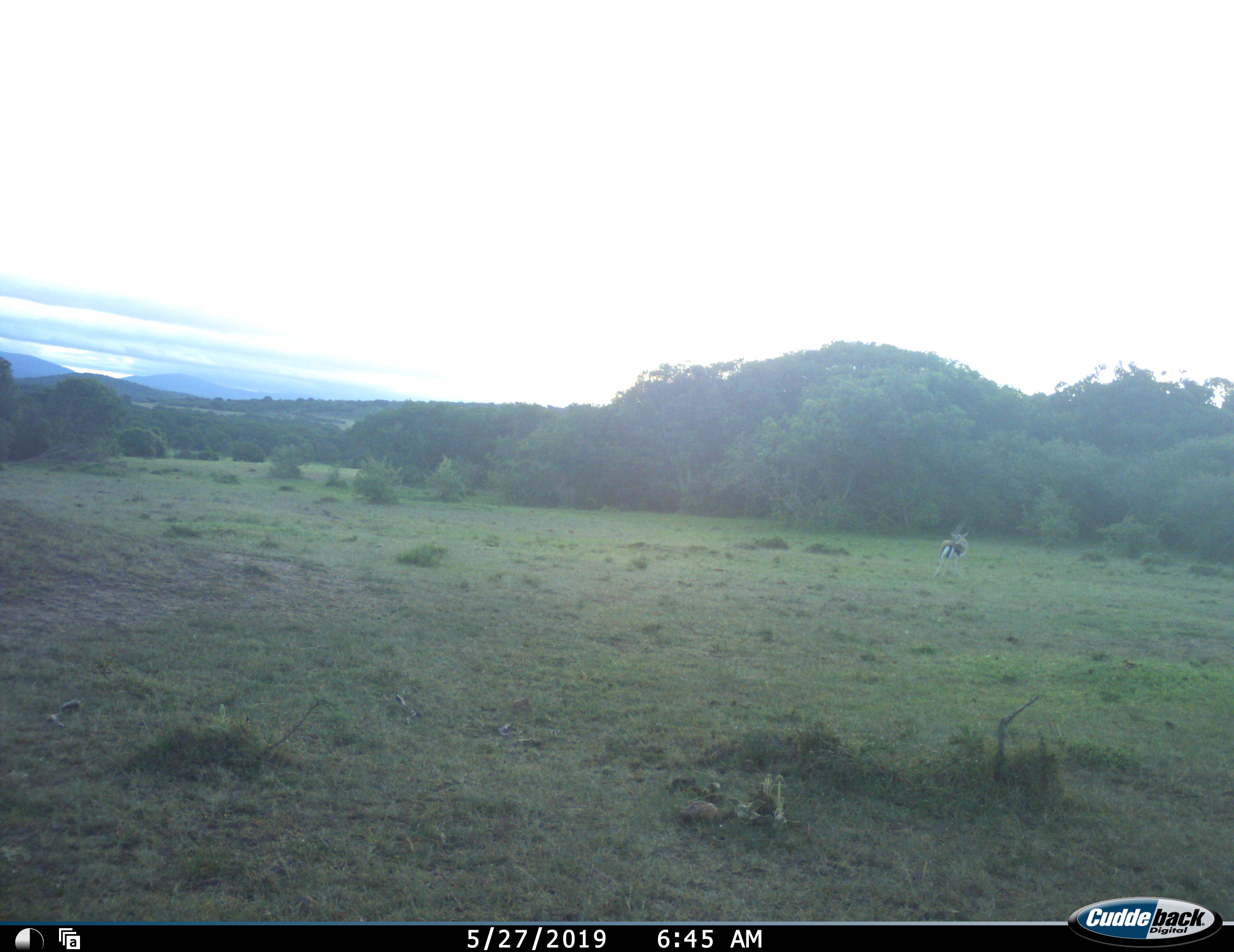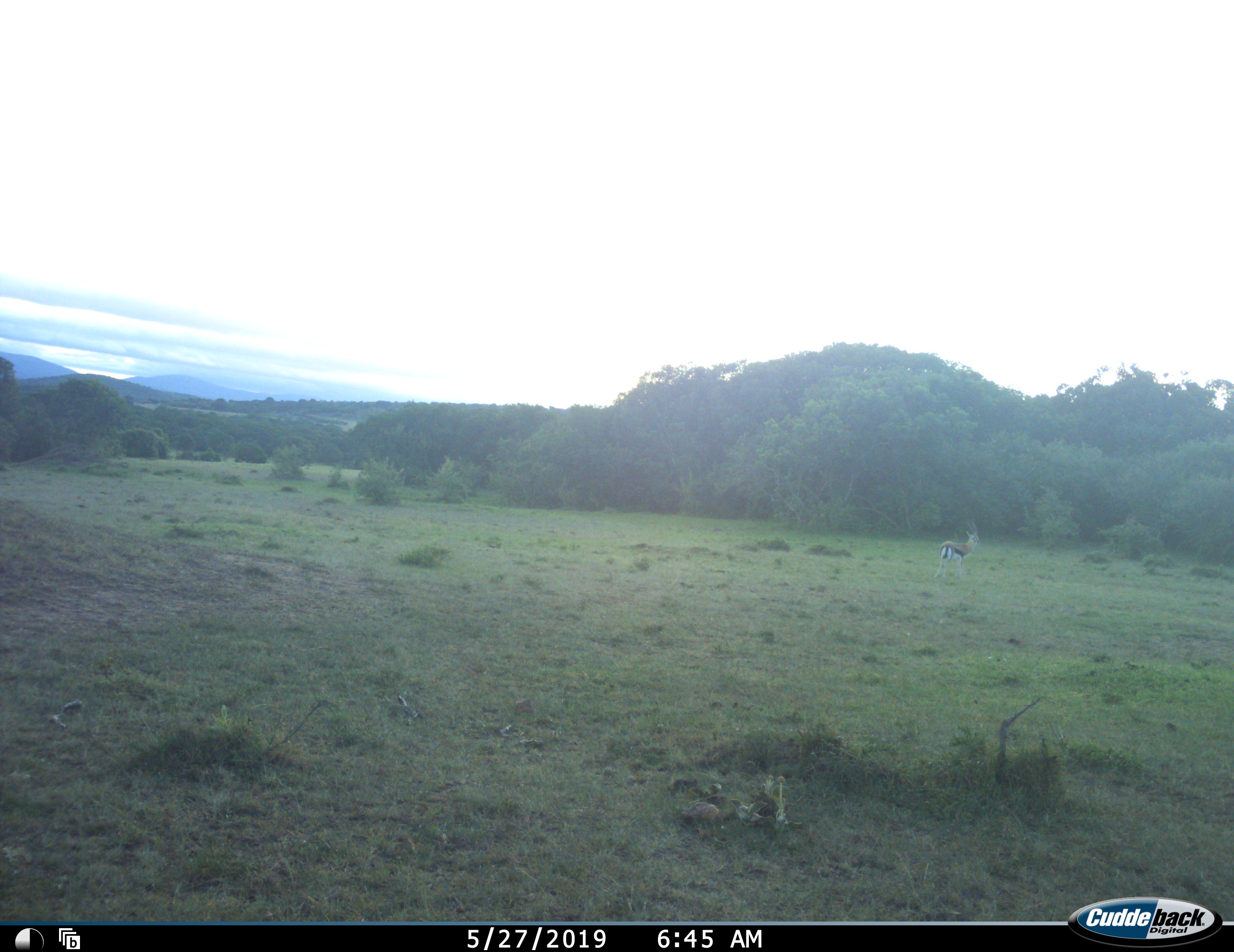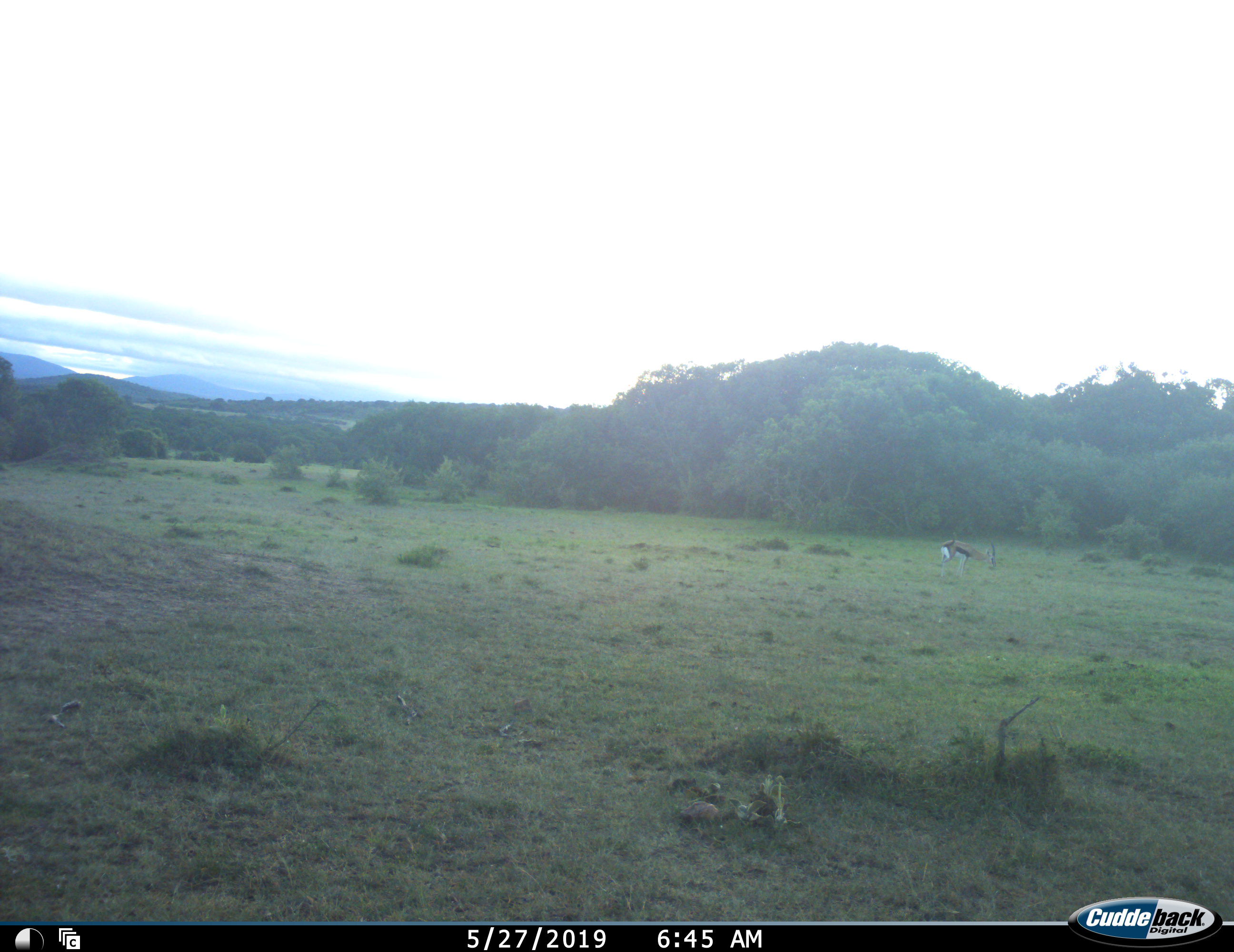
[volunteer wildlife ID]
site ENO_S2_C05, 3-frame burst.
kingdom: Animalia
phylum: Chordata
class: Mammalia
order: Artiodactyla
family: Bovidae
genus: Eudorcas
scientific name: Eudorcas thomsonii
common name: thomson's gazelle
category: gazellethomsons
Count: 1.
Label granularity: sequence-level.